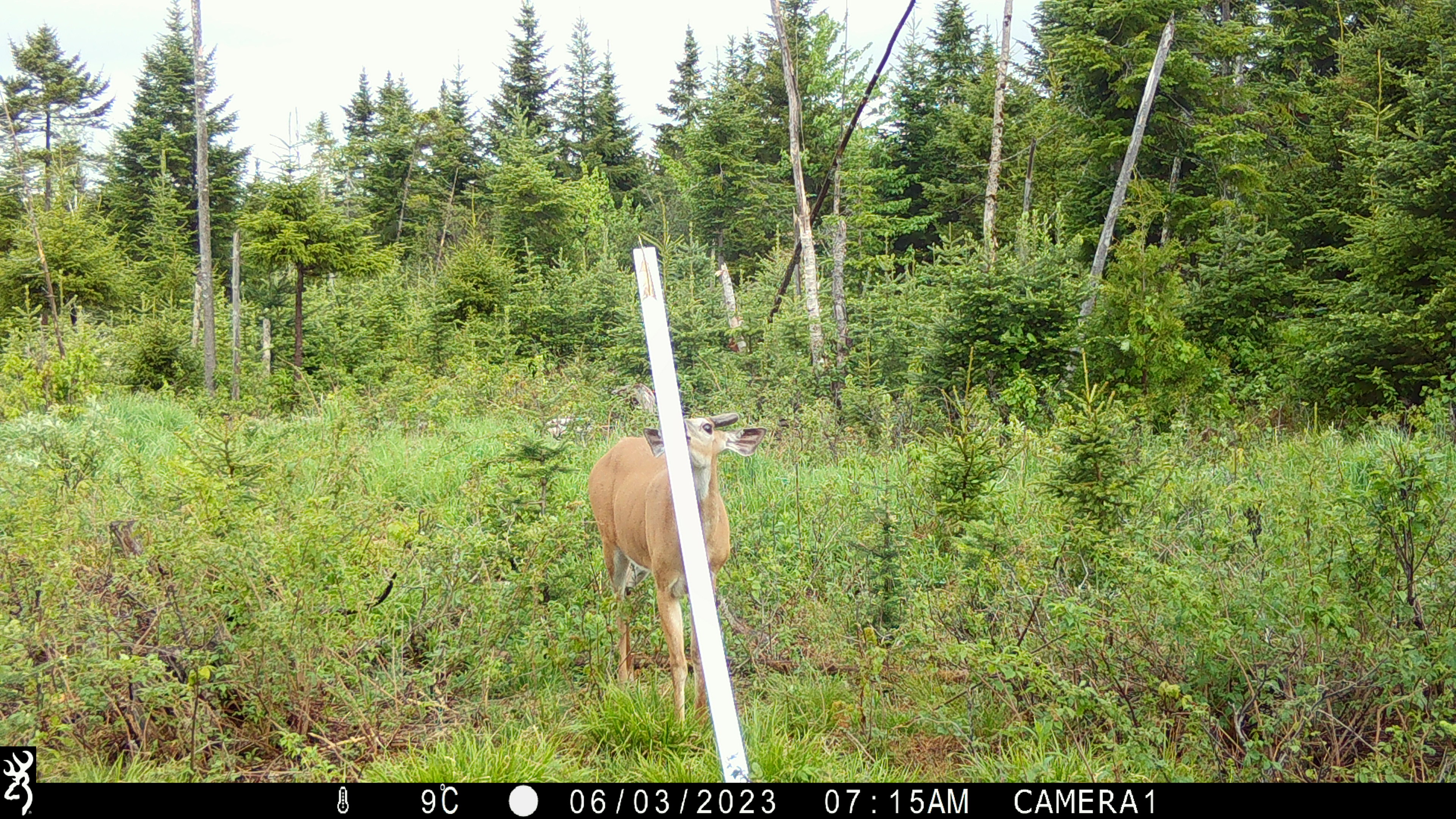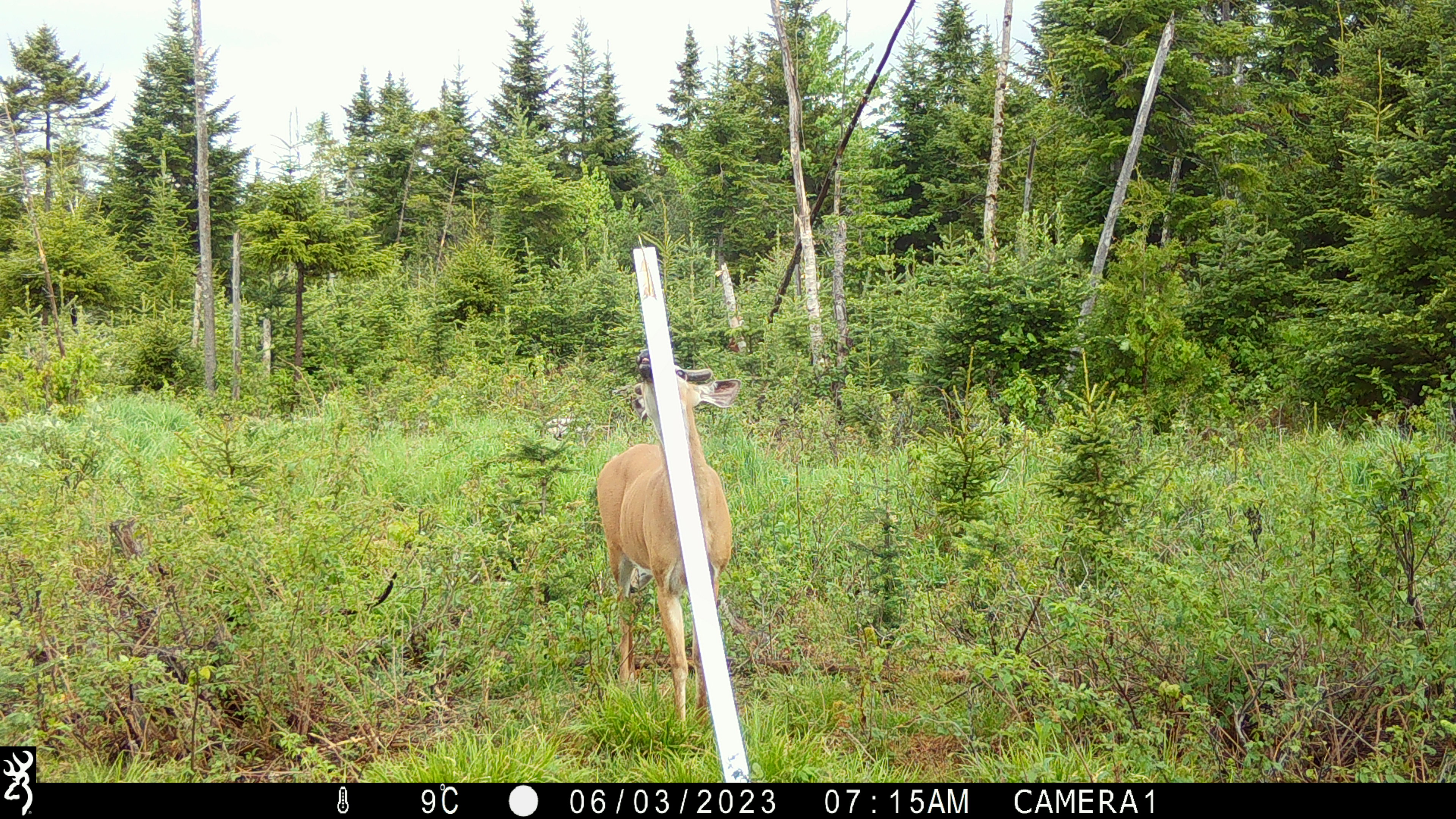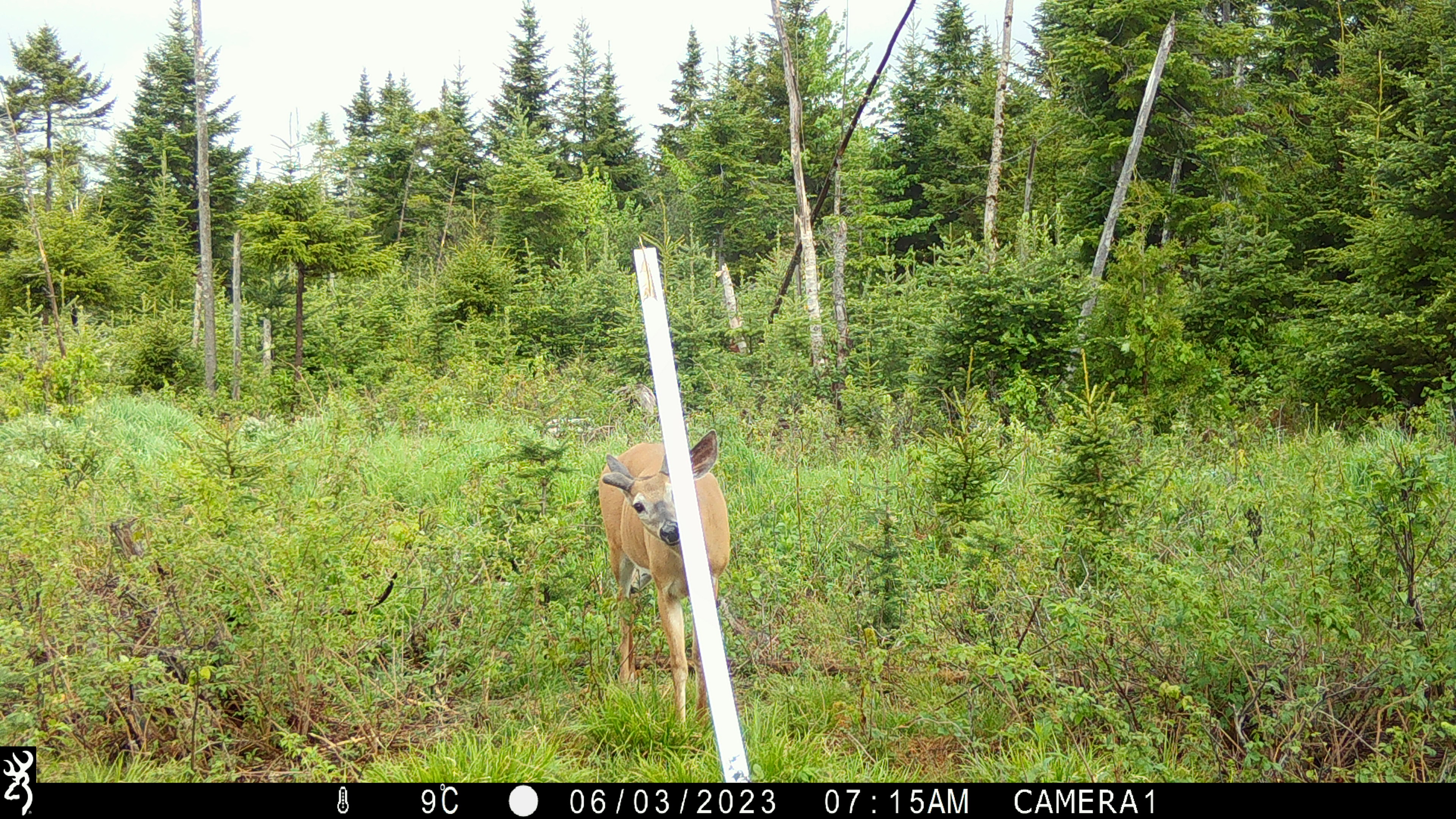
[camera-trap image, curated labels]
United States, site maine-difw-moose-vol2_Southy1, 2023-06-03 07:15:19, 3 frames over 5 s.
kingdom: Animalia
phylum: Chordata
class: Mammalia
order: Artiodactyla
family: Cervidae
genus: Odocoileus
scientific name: Odocoileus virginianus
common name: white-tailed deer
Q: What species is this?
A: White-tailed deer (Odocoileus virginianus).